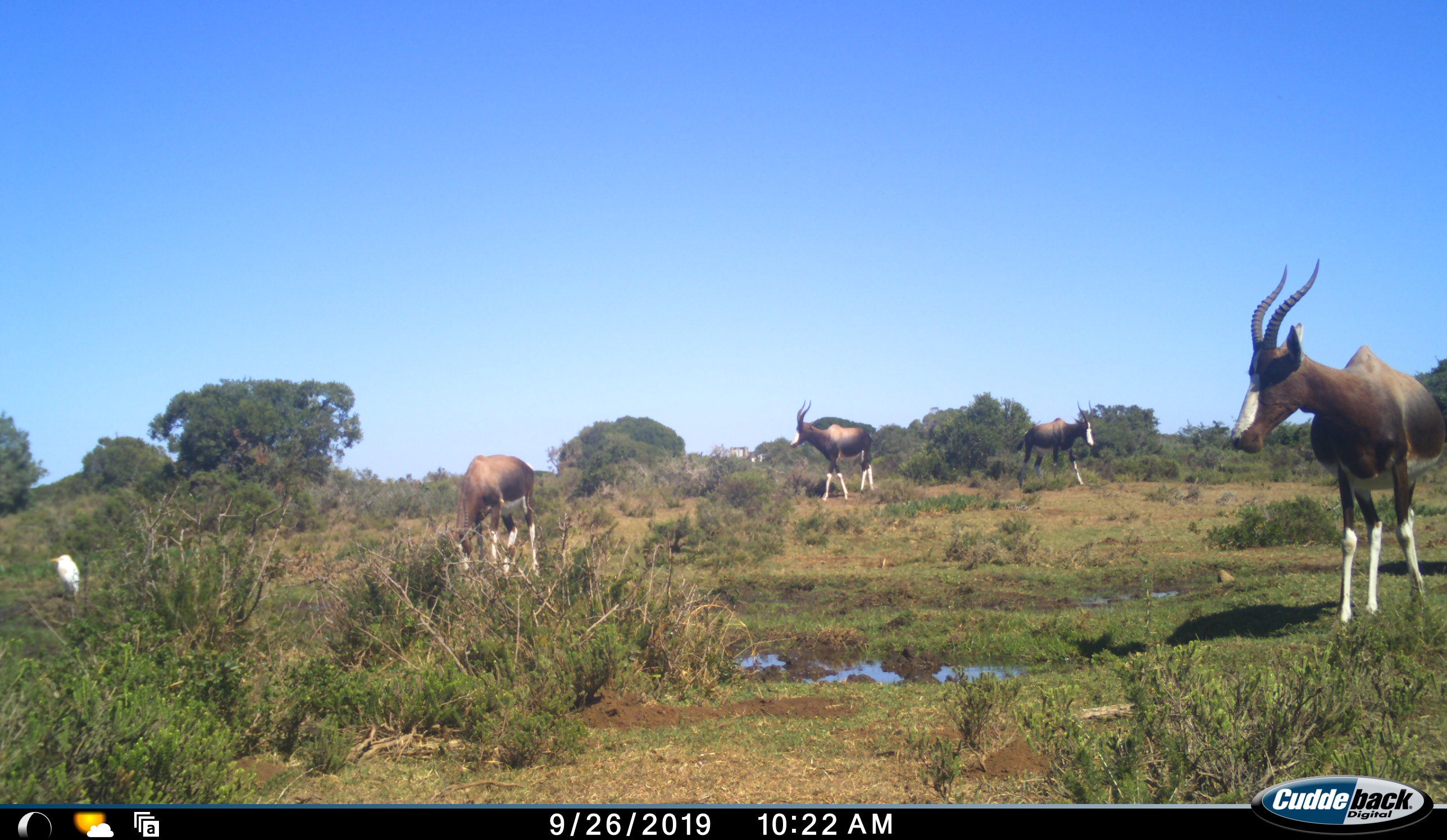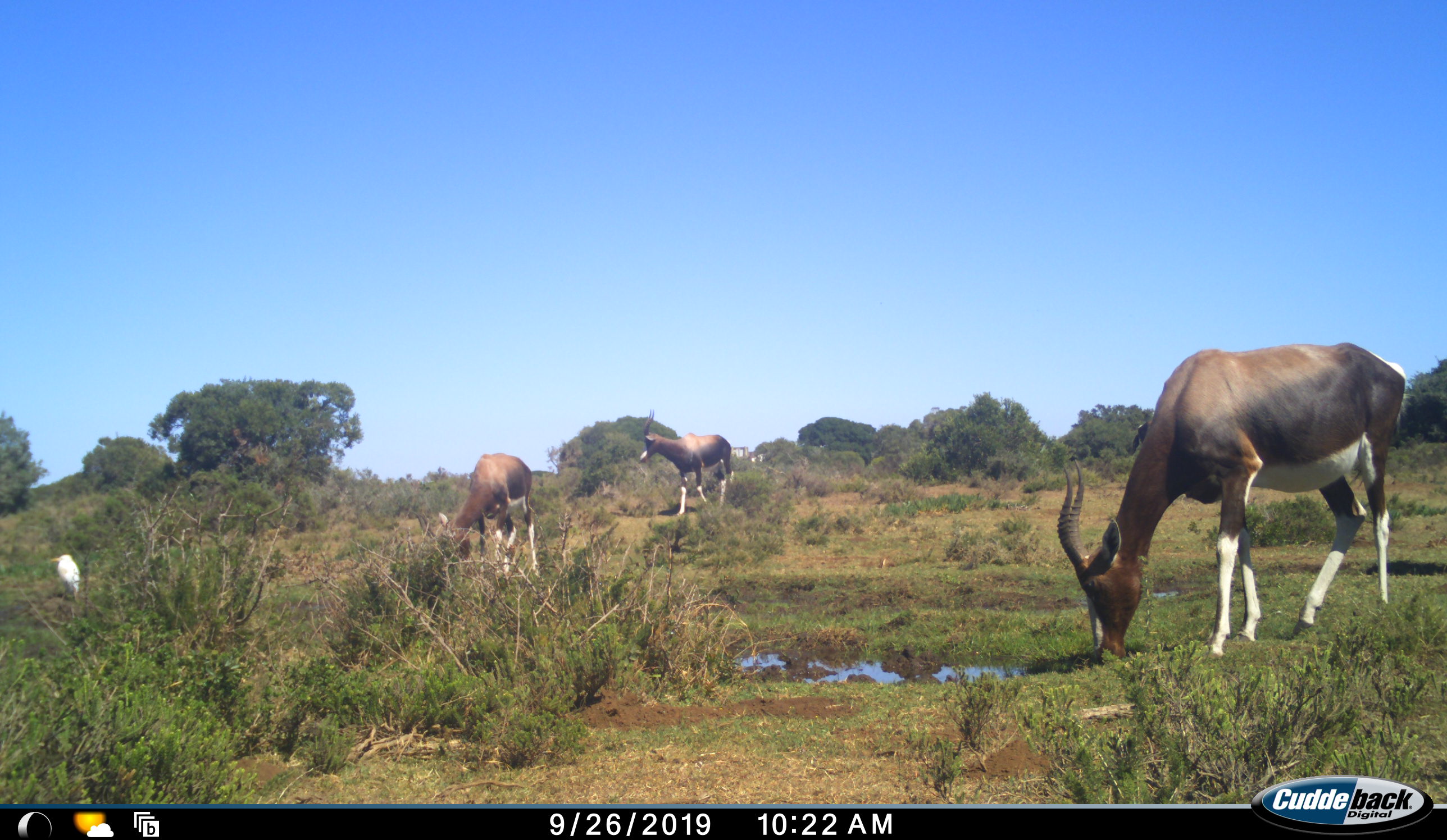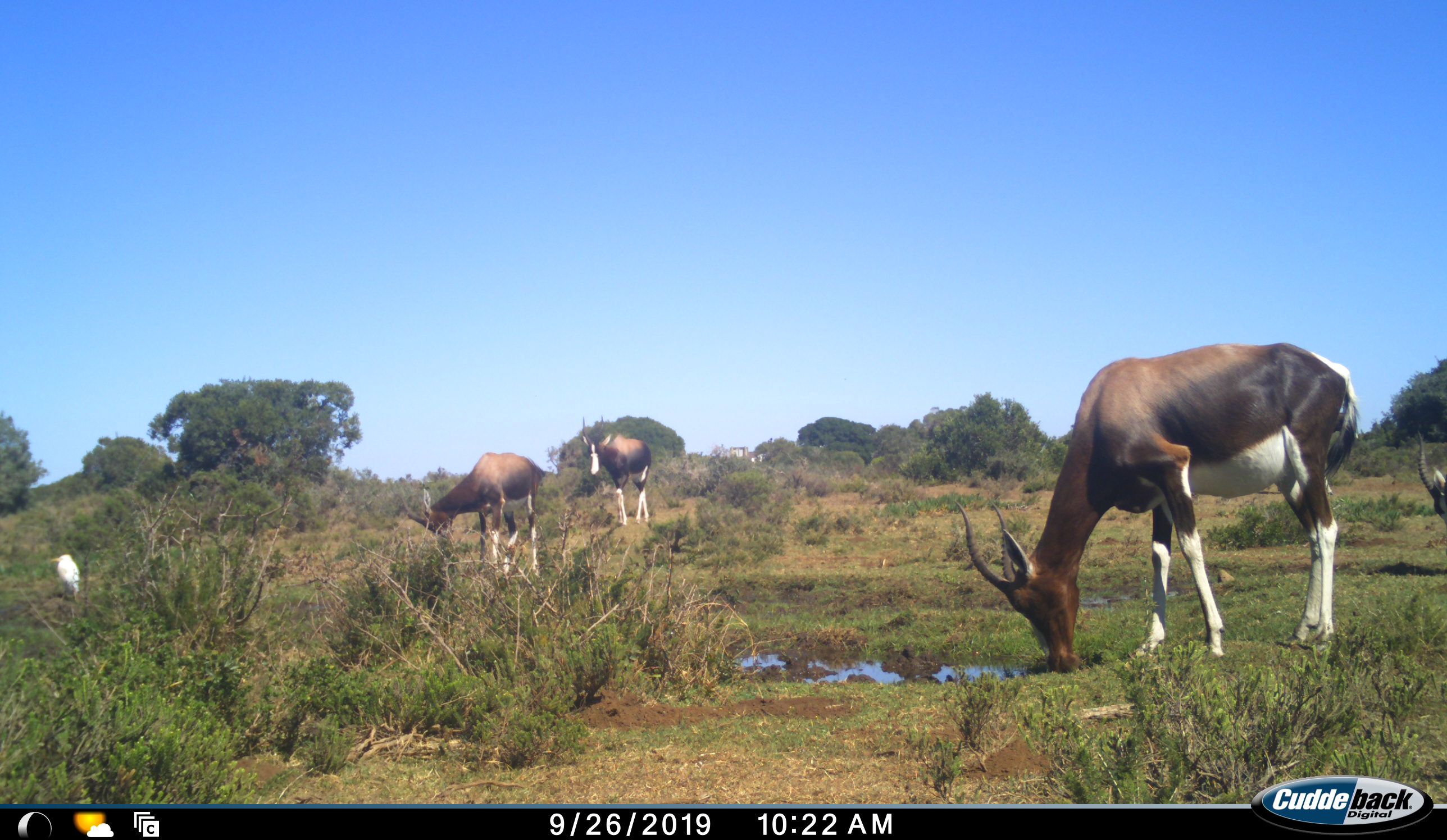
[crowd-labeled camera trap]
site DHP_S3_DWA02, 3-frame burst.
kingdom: Animalia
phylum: Chordata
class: Aves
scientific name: Aves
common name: bird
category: birdother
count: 1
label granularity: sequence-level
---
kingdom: Animalia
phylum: Chordata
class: Mammalia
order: Artiodactyla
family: Bovidae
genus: Damaliscus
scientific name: Damaliscus pygargus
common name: bontebok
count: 5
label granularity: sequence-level